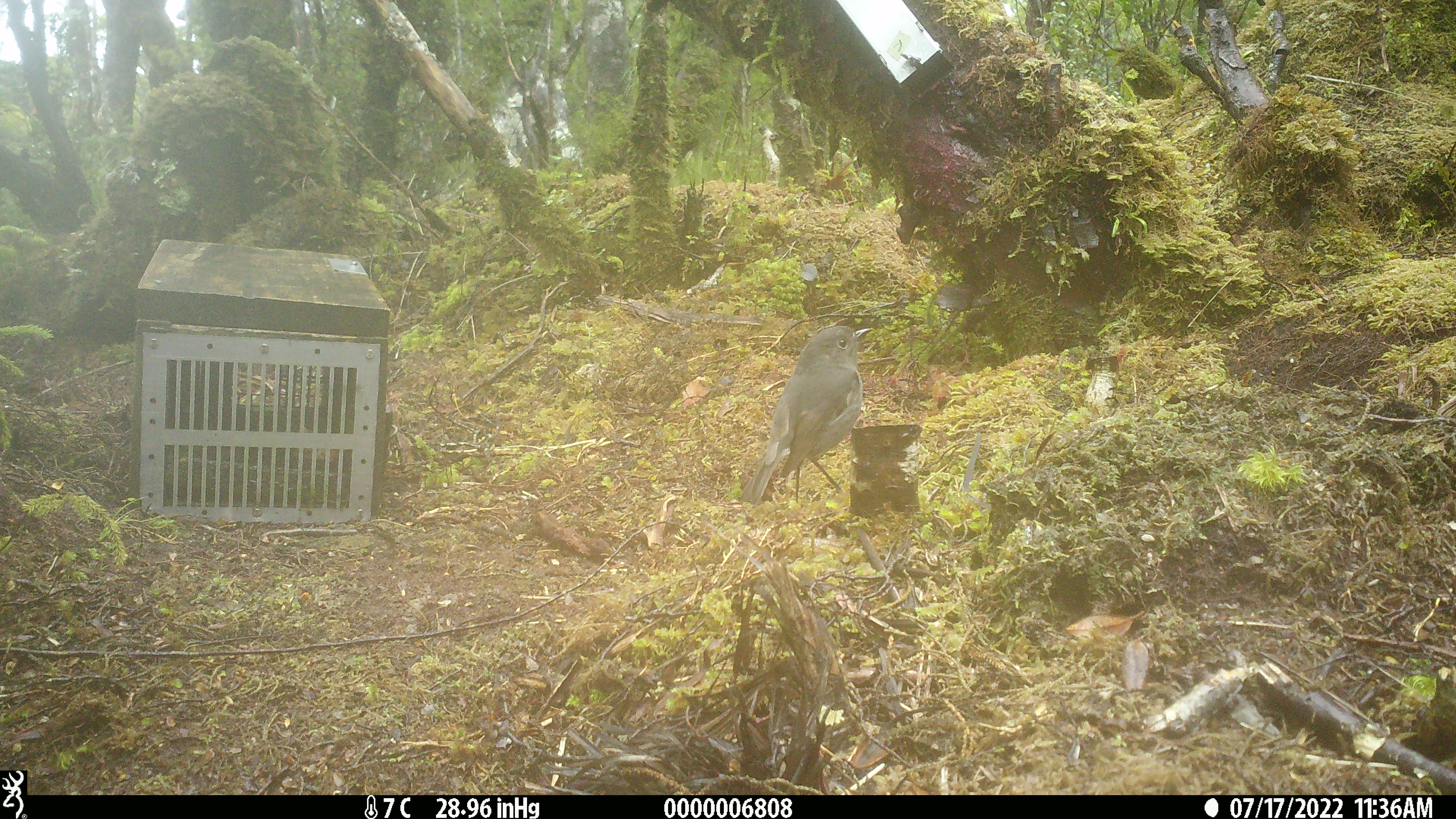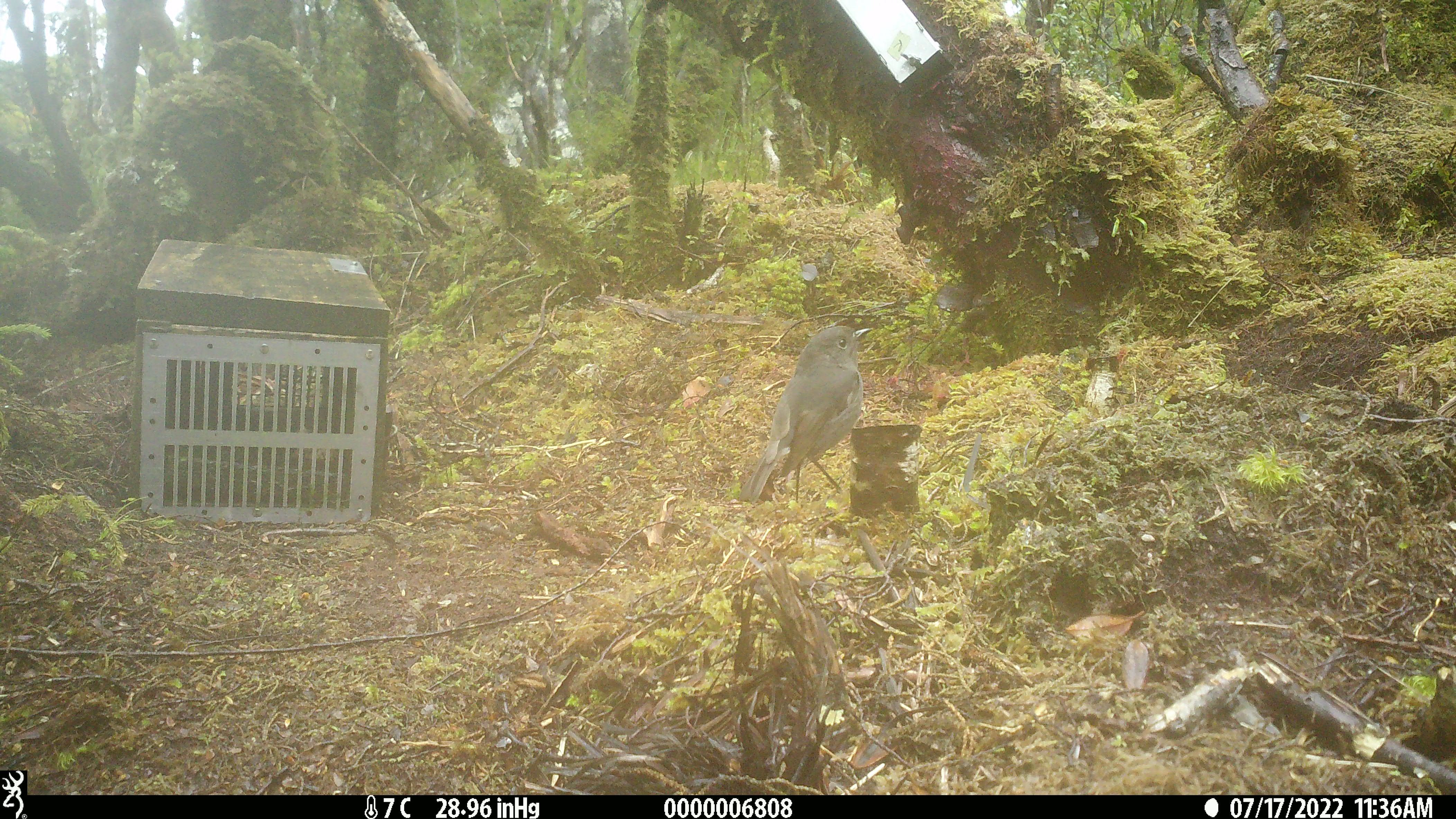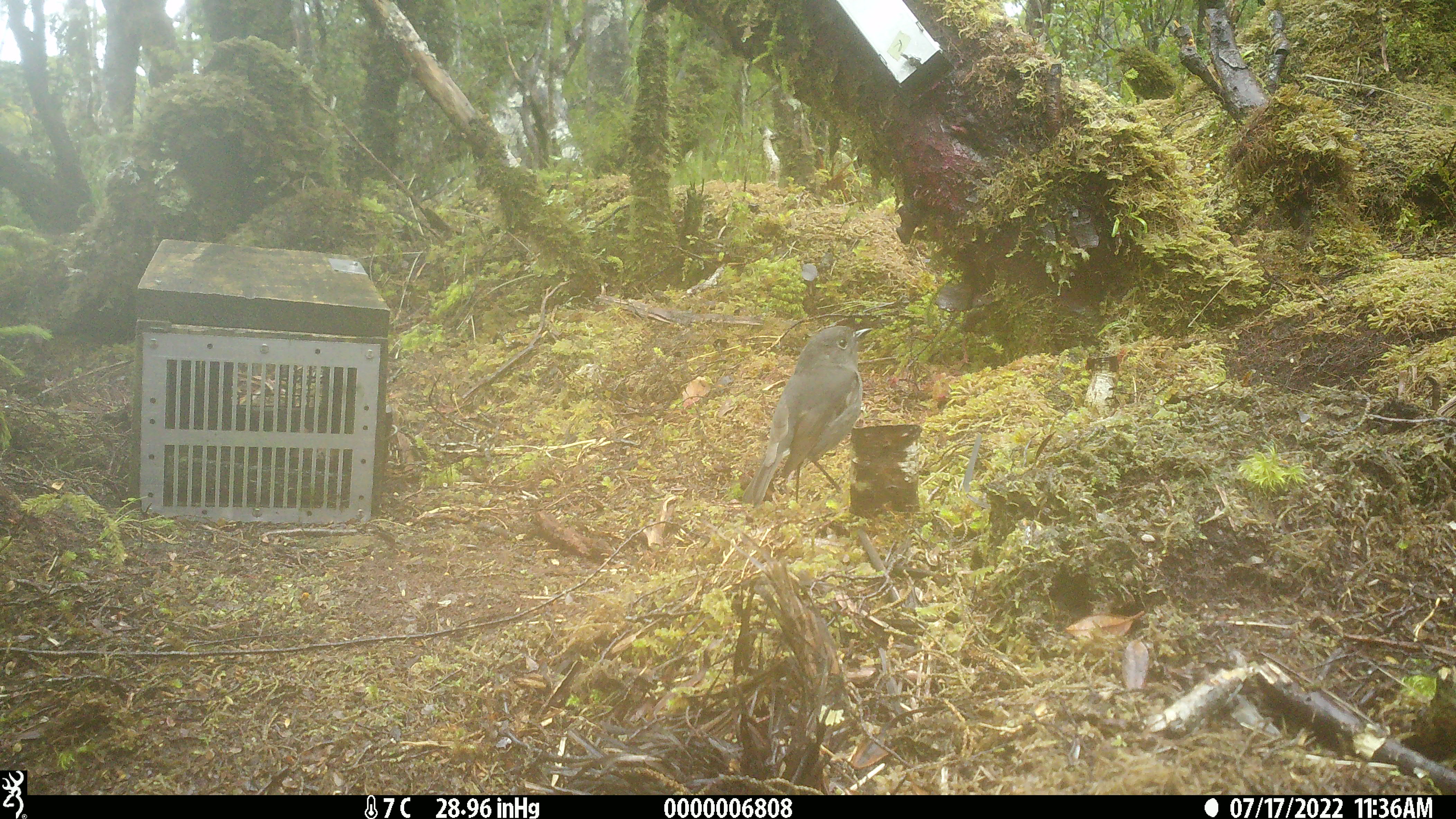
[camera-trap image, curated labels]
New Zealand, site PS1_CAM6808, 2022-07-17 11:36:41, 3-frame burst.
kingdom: Animalia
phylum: Chordata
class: Aves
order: Passeriformes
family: Petroicidae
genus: Petroica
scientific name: Petroica australis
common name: new zealand robin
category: robin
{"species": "robin (new zealand robin) (Petroica australis)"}